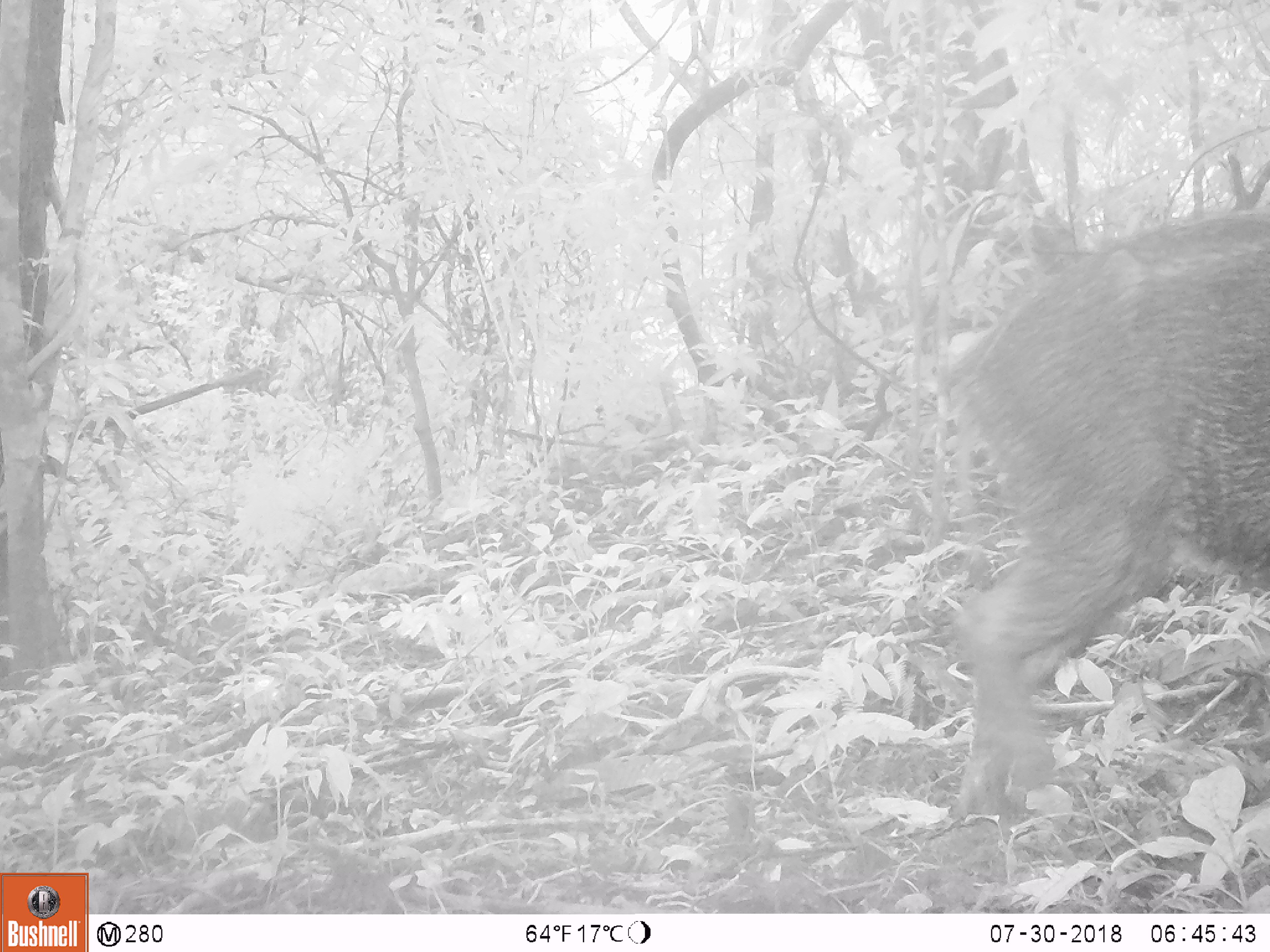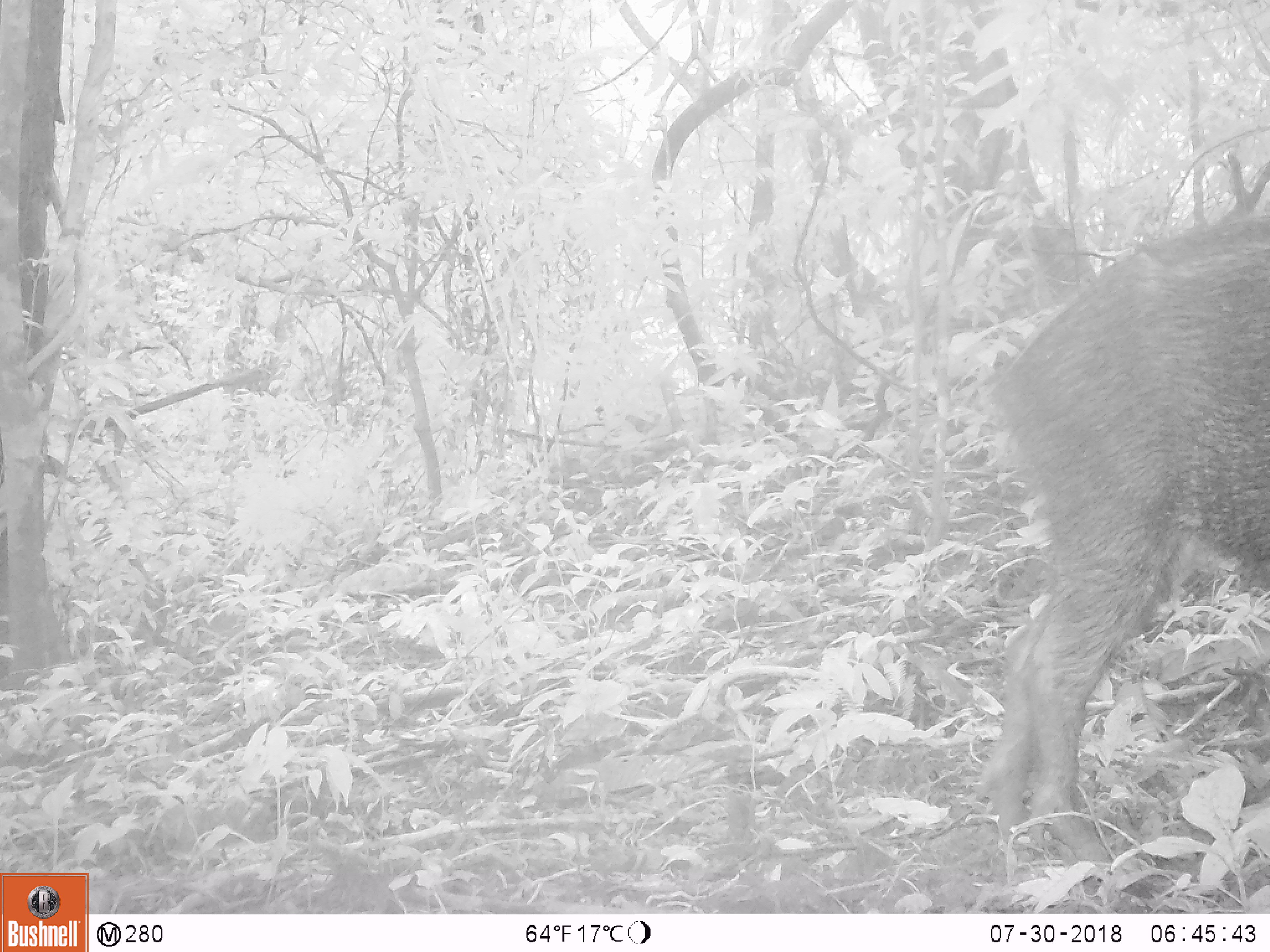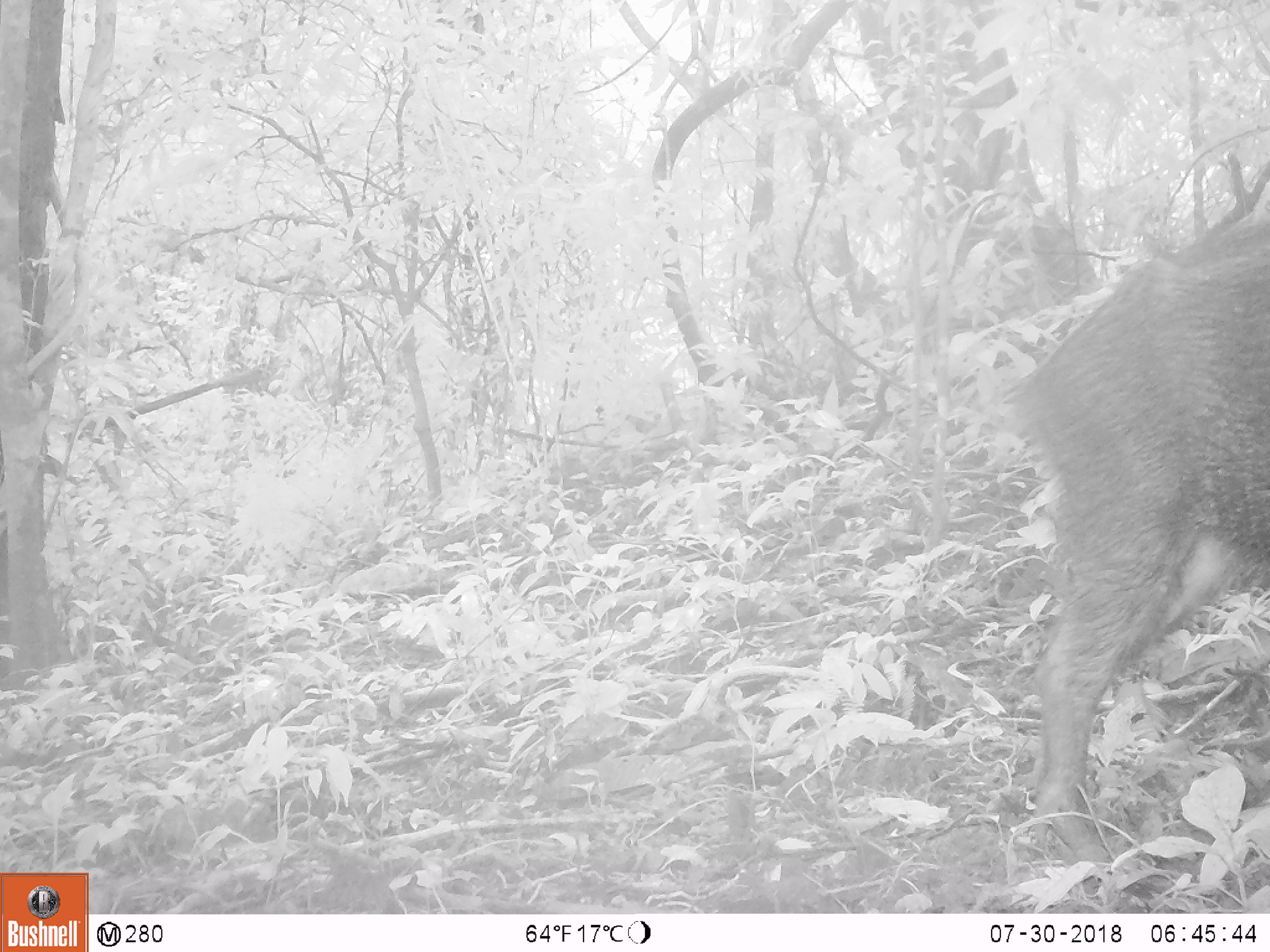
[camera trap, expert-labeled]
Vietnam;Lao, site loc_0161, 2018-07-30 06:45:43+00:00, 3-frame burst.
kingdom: Animalia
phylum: Chordata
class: Mammalia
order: Artiodactyla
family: Suidae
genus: Sus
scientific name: Sus scrofa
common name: eurasian wild pig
Eurasian wild pig (Sus scrofa). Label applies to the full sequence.